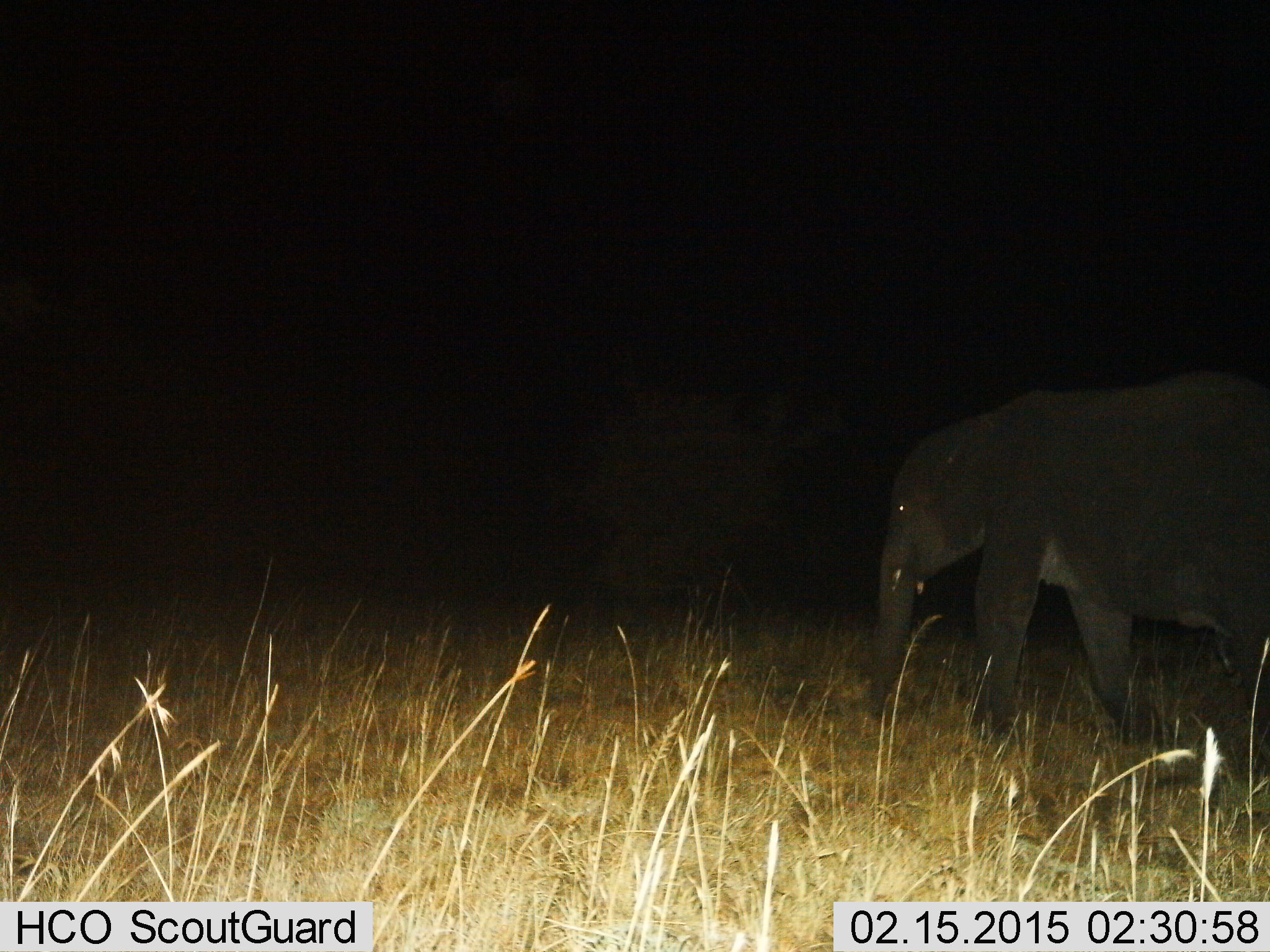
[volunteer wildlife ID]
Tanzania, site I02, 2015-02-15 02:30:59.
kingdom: Animalia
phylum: Chordata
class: Mammalia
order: Proboscidea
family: Elephantidae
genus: Loxodonta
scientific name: Loxodonta africana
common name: african bush elephant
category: elephant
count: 1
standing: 20%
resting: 0%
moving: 80%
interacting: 0%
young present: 10%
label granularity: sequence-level